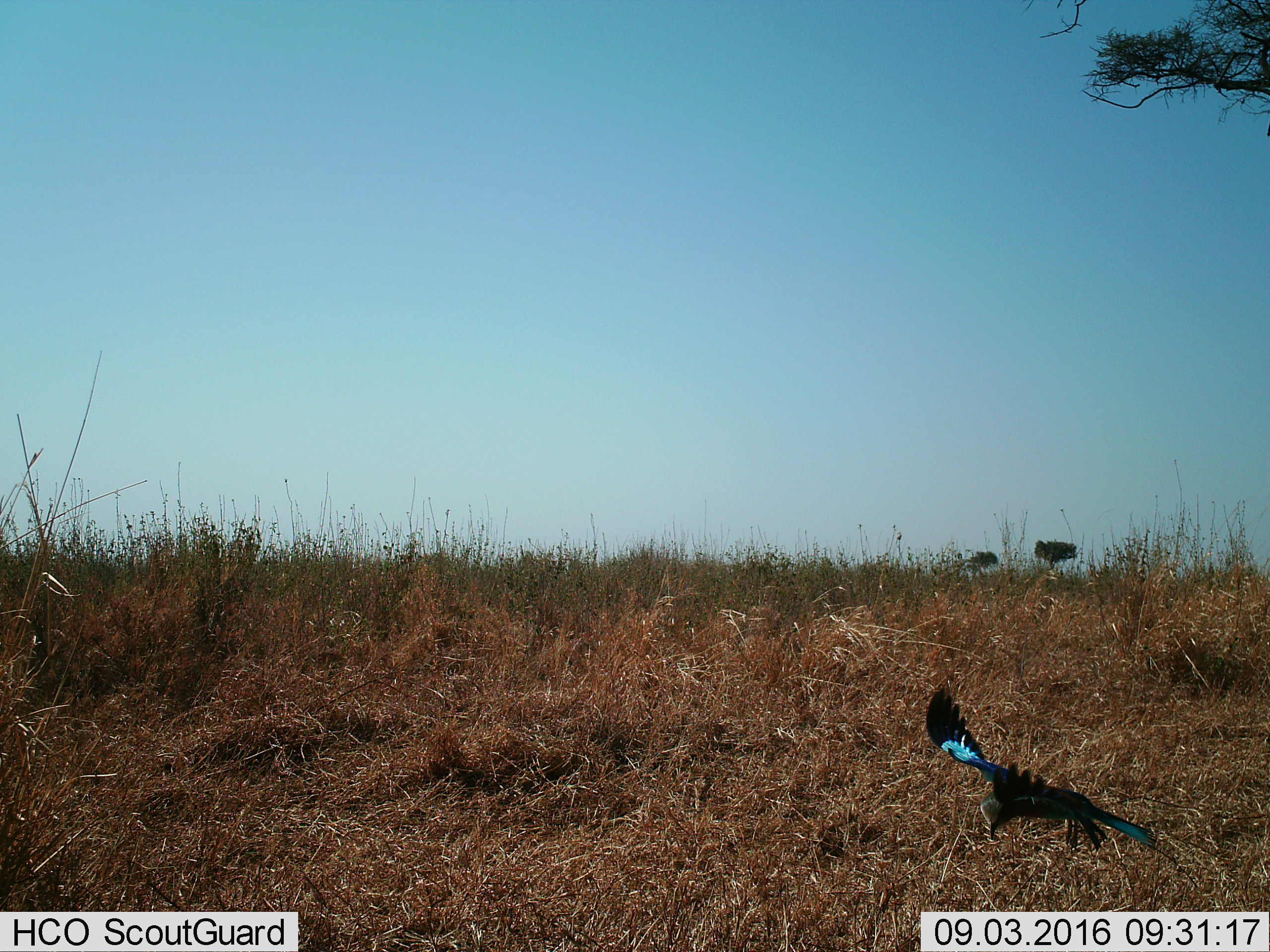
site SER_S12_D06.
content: unidentified animal